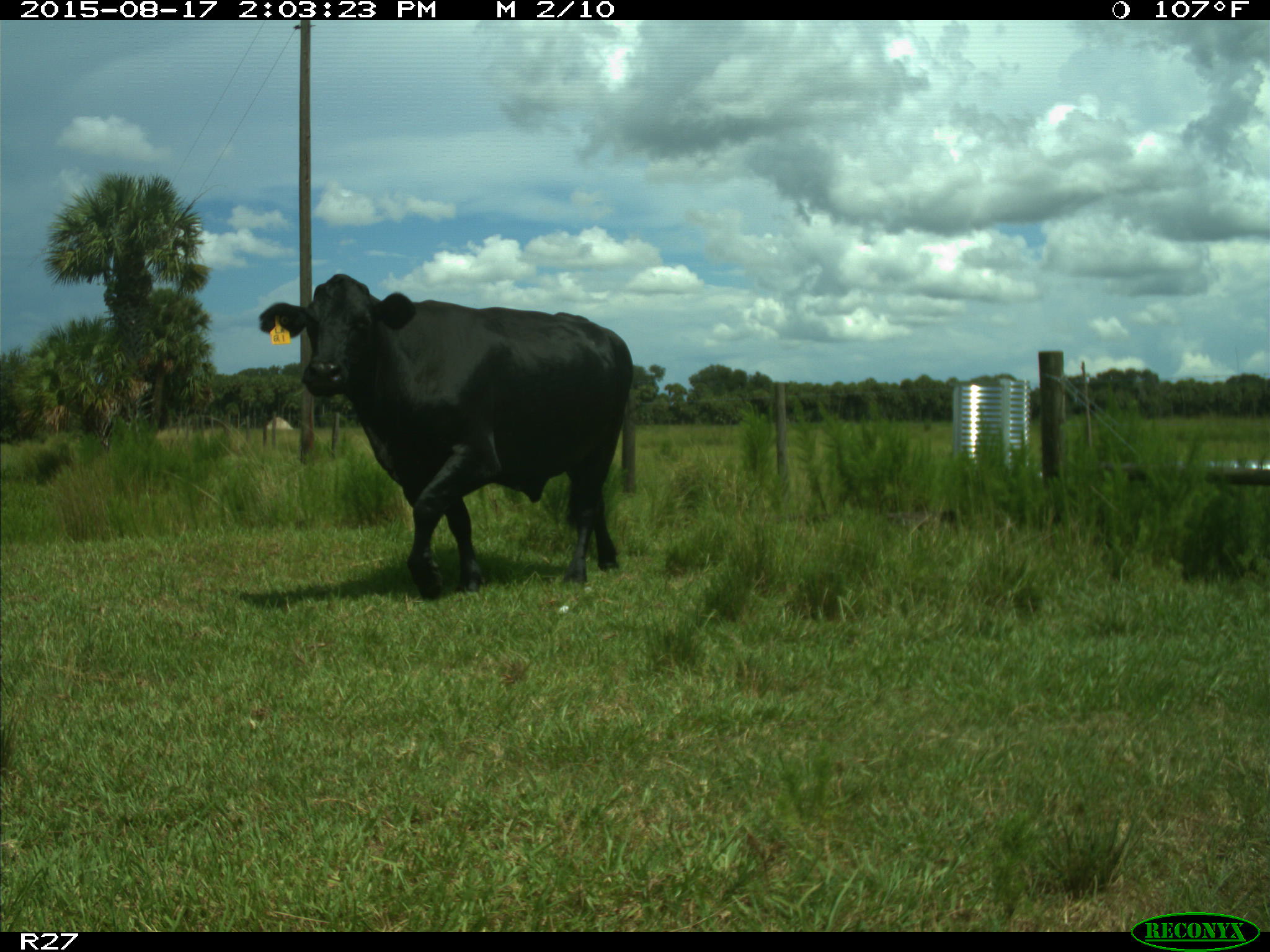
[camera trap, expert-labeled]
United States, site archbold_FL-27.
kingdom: Animalia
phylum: Chordata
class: Mammalia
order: Artiodactyla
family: Bovidae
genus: Bos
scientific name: Bos taurus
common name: domestic cow